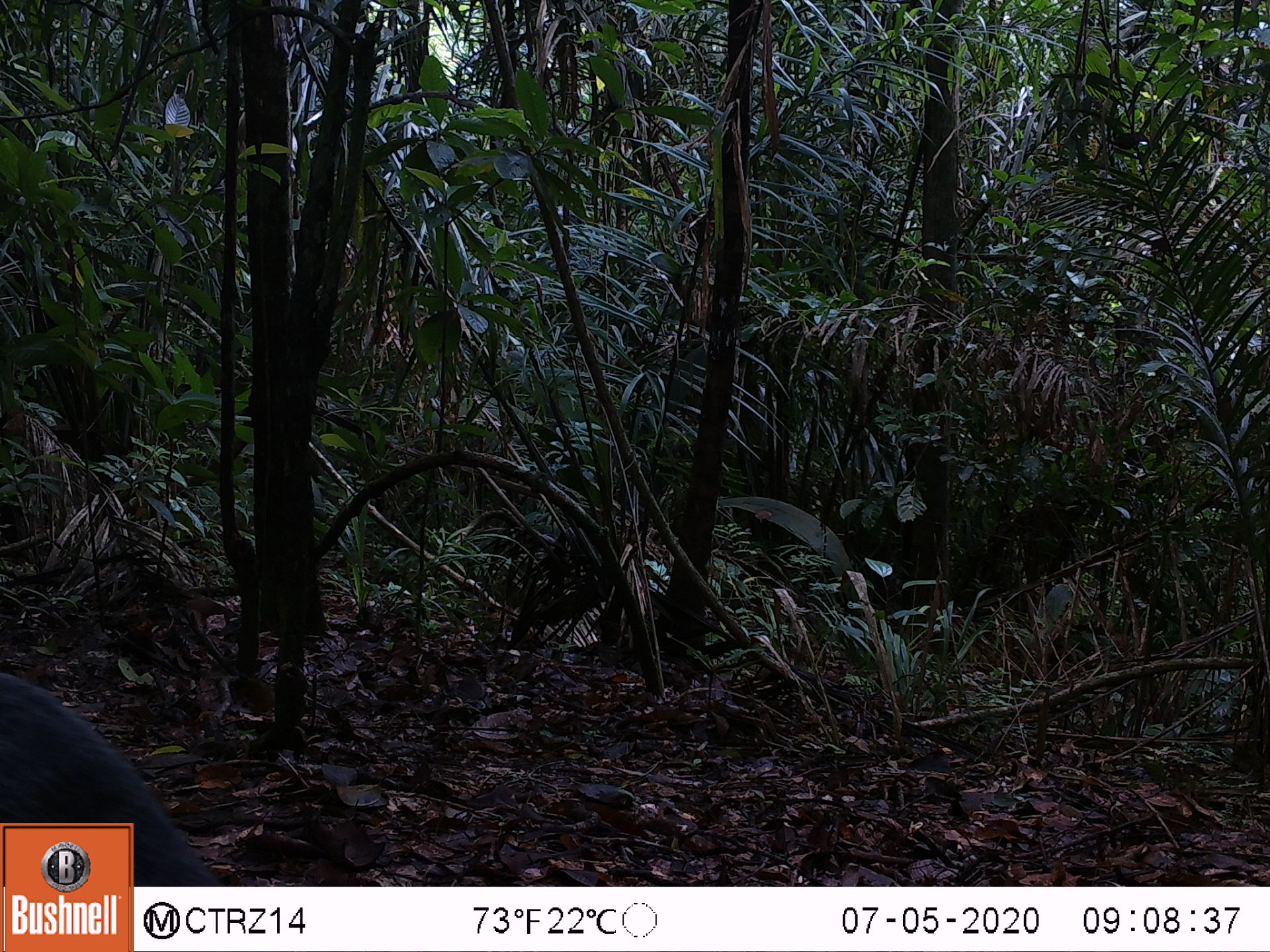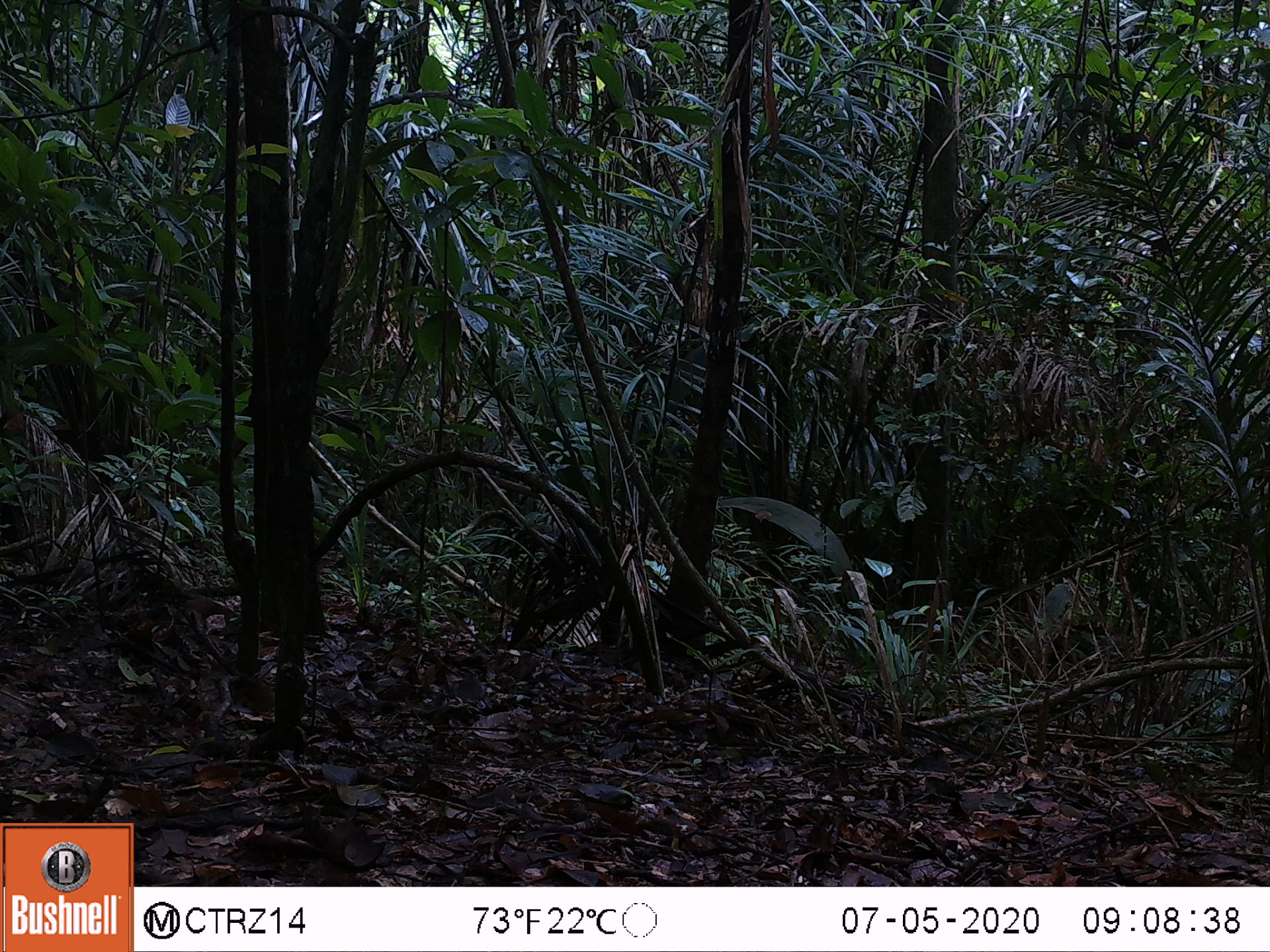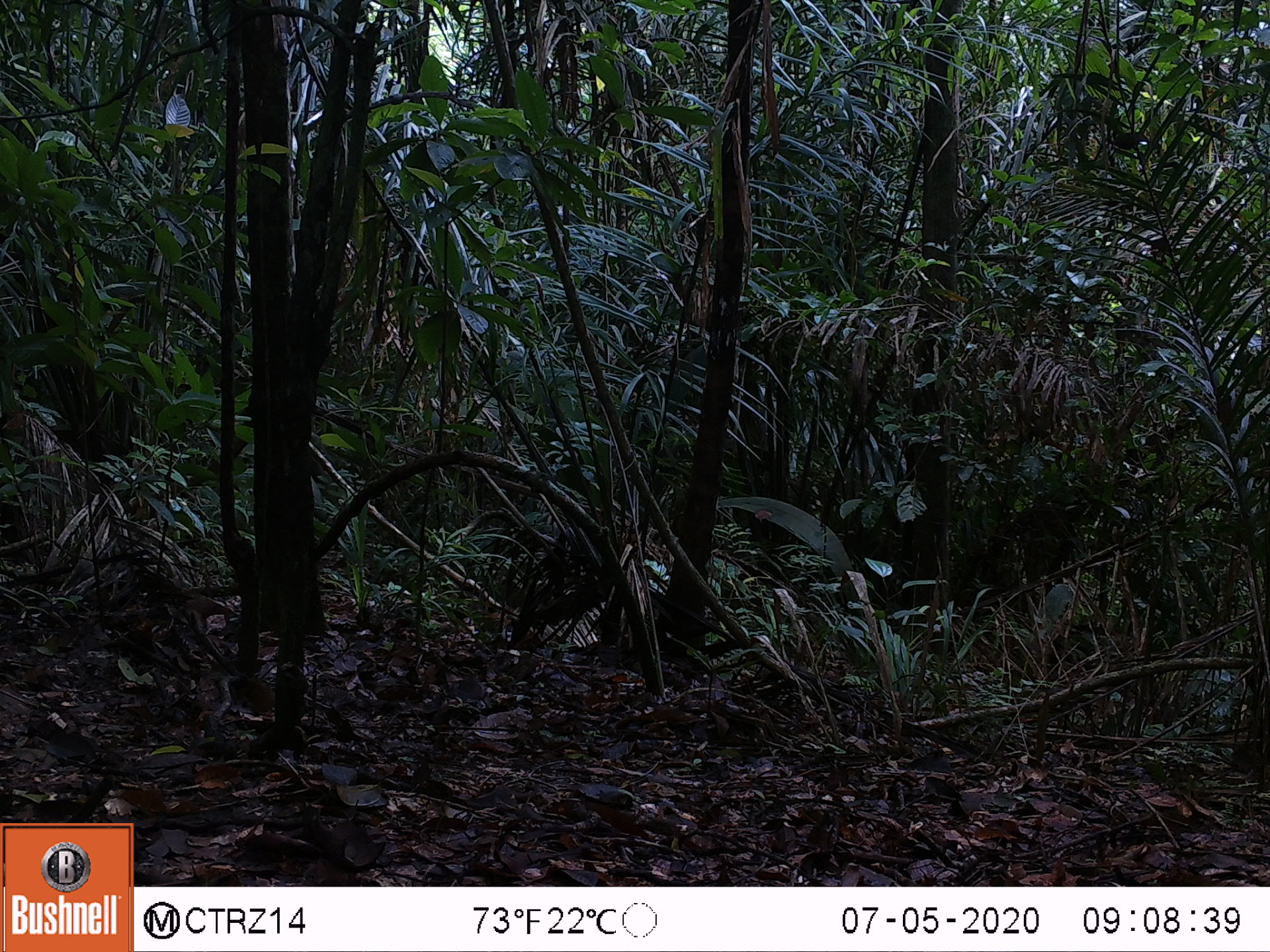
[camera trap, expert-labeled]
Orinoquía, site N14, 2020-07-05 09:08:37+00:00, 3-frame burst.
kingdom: Animalia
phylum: Chordata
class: Mammalia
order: Rodentia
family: Dasyproctidae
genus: Dasyprocta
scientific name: Dasyprocta fuliginosa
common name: black agouti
Black agouti (Dasyprocta fuliginosa).